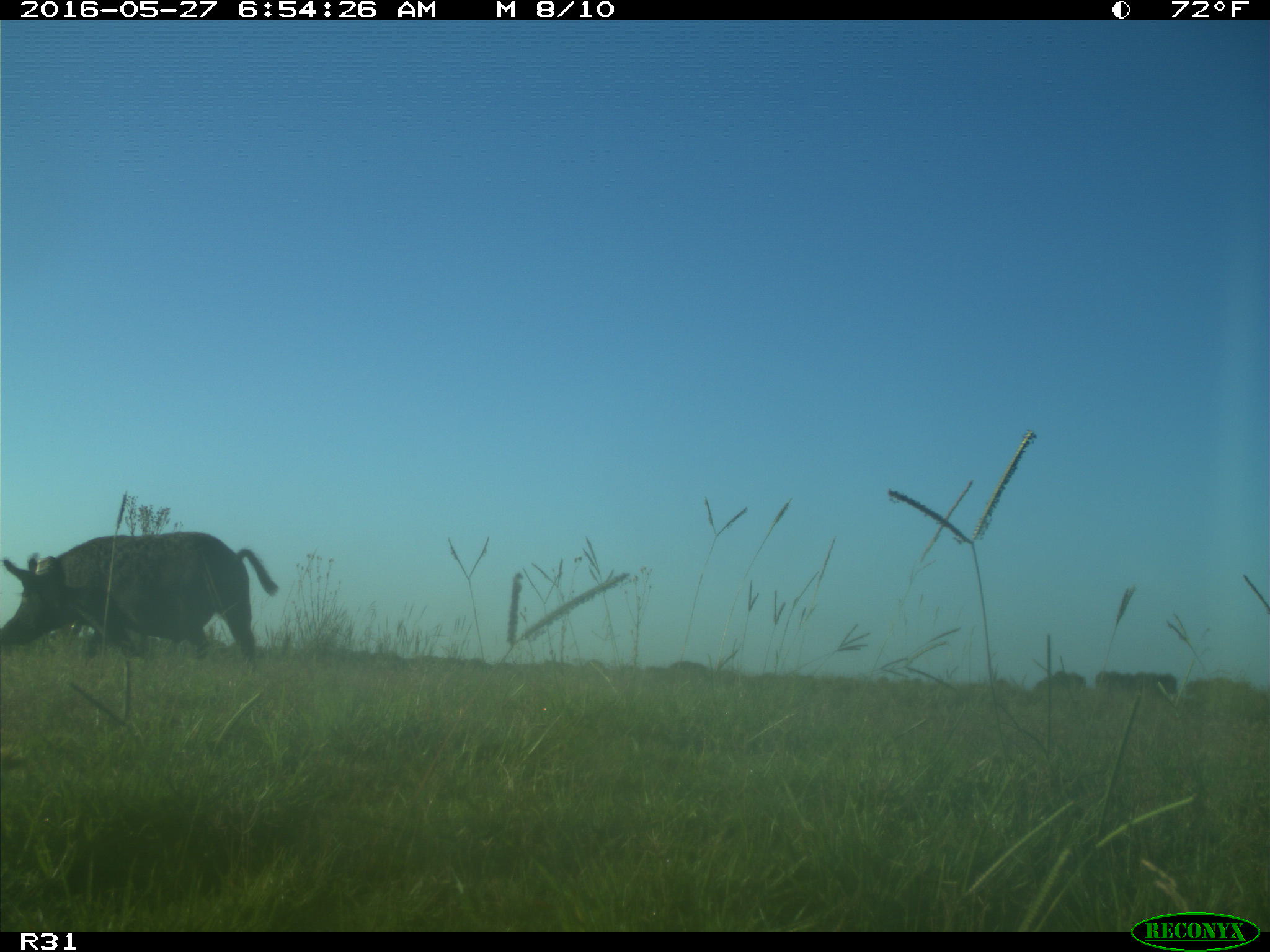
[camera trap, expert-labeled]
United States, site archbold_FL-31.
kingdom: Animalia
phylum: Chordata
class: Mammalia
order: Artiodactyla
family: Suidae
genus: Sus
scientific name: Sus scrofa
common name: wild boar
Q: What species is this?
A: Sus scrofa (wild boar).